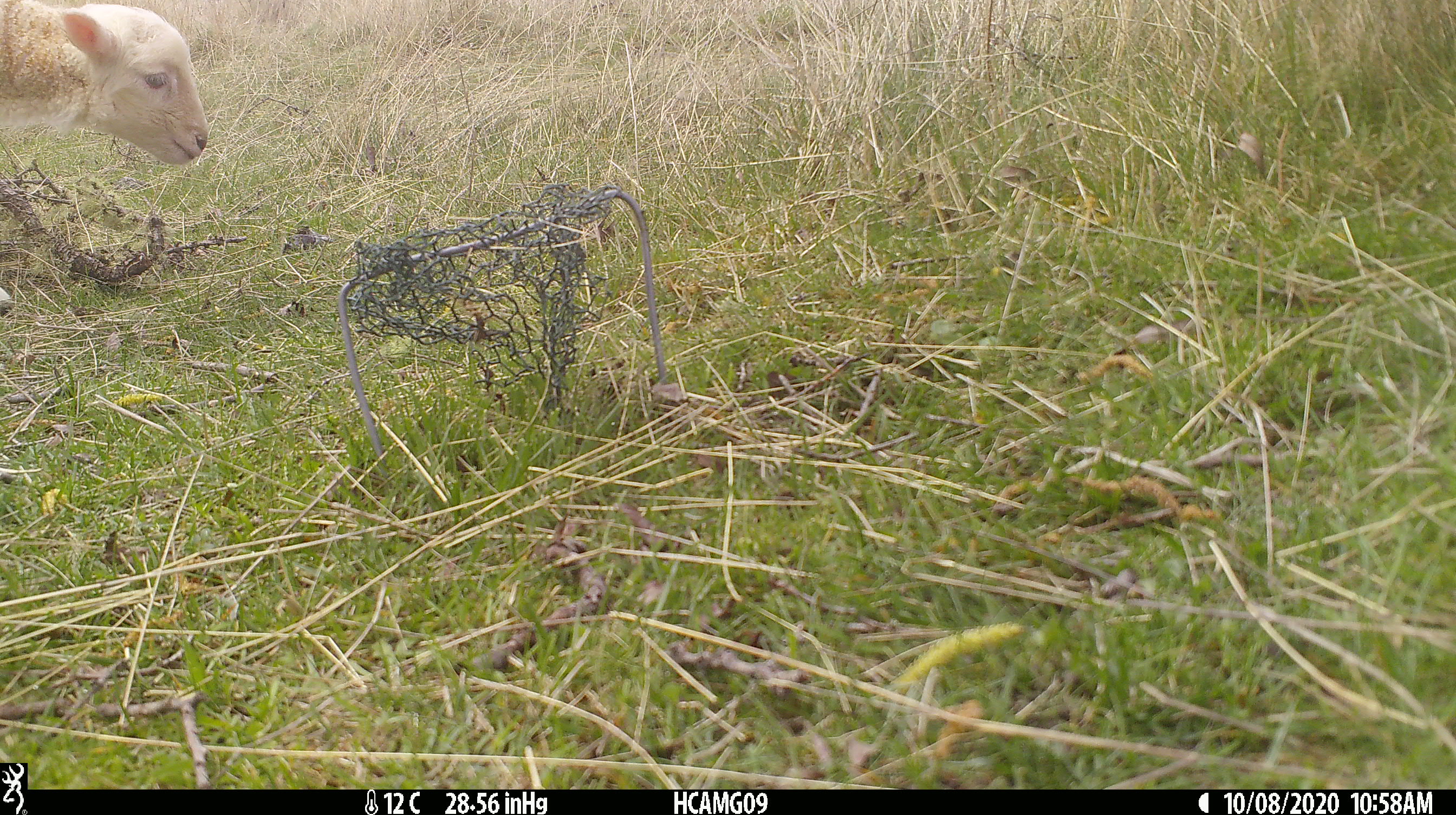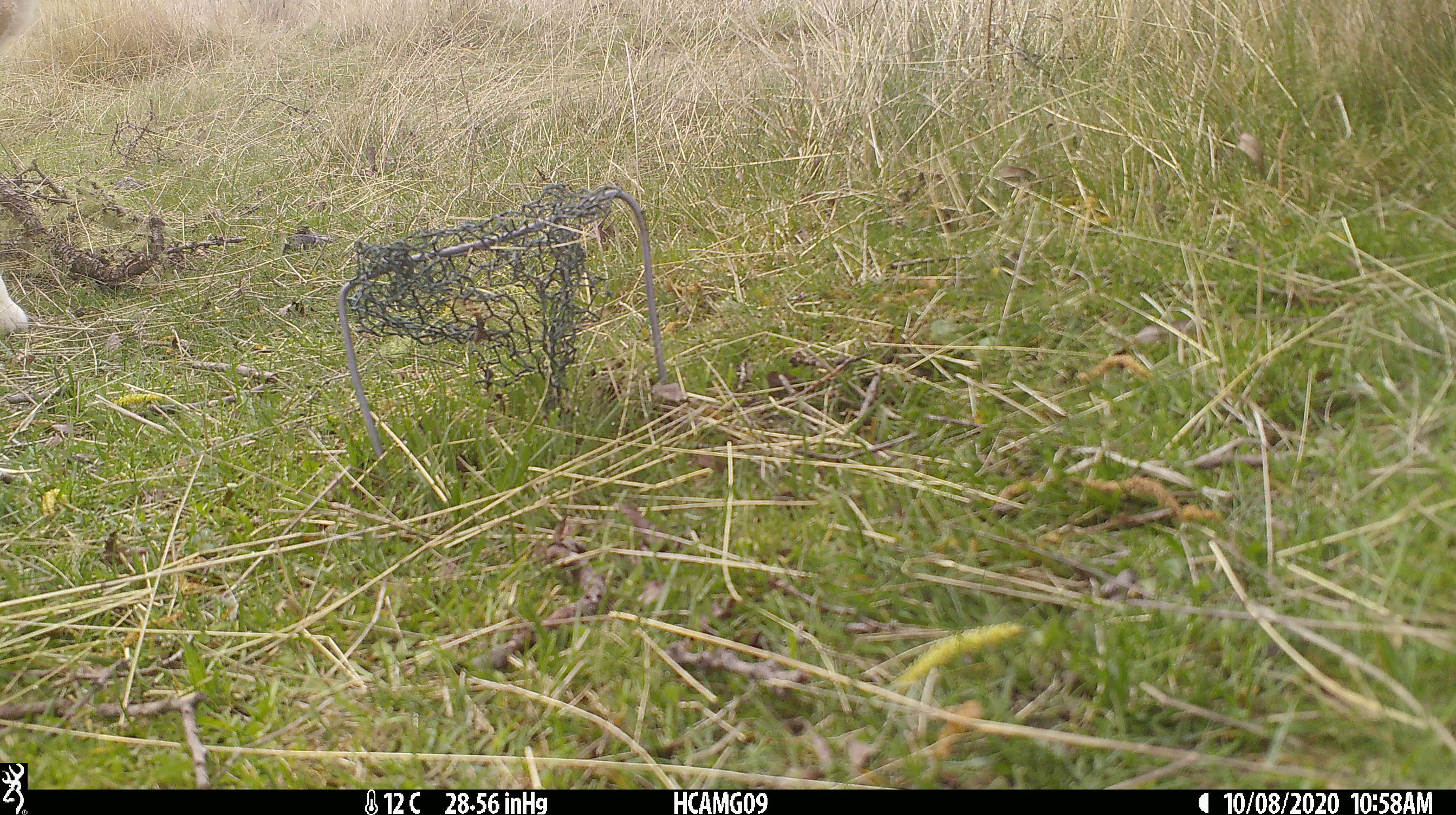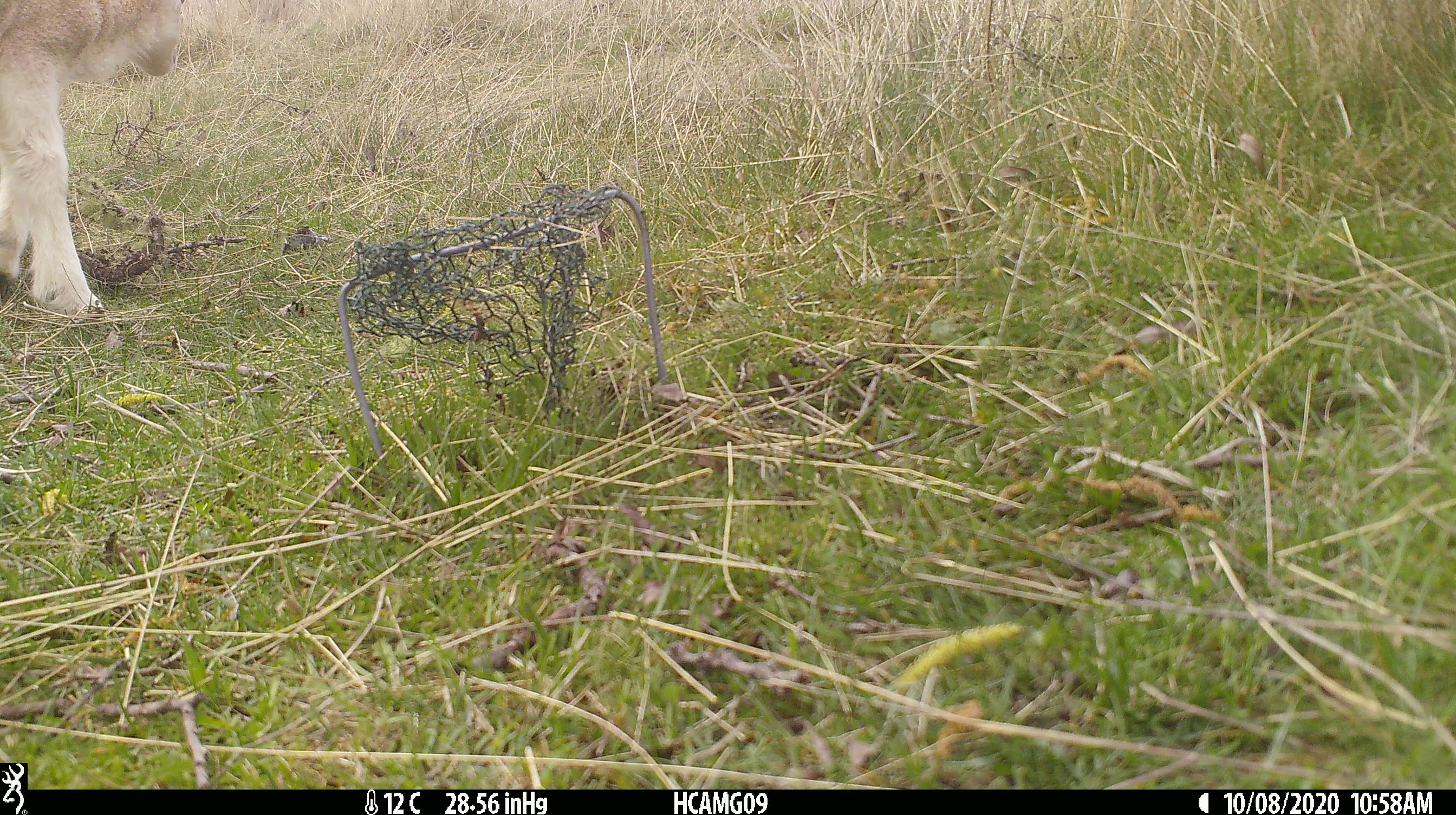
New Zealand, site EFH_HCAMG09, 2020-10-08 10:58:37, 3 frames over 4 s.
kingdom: Animalia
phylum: Chordata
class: Mammalia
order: Artiodactyla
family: Bovidae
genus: Ovis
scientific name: Ovis aries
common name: domestic sheep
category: sheep